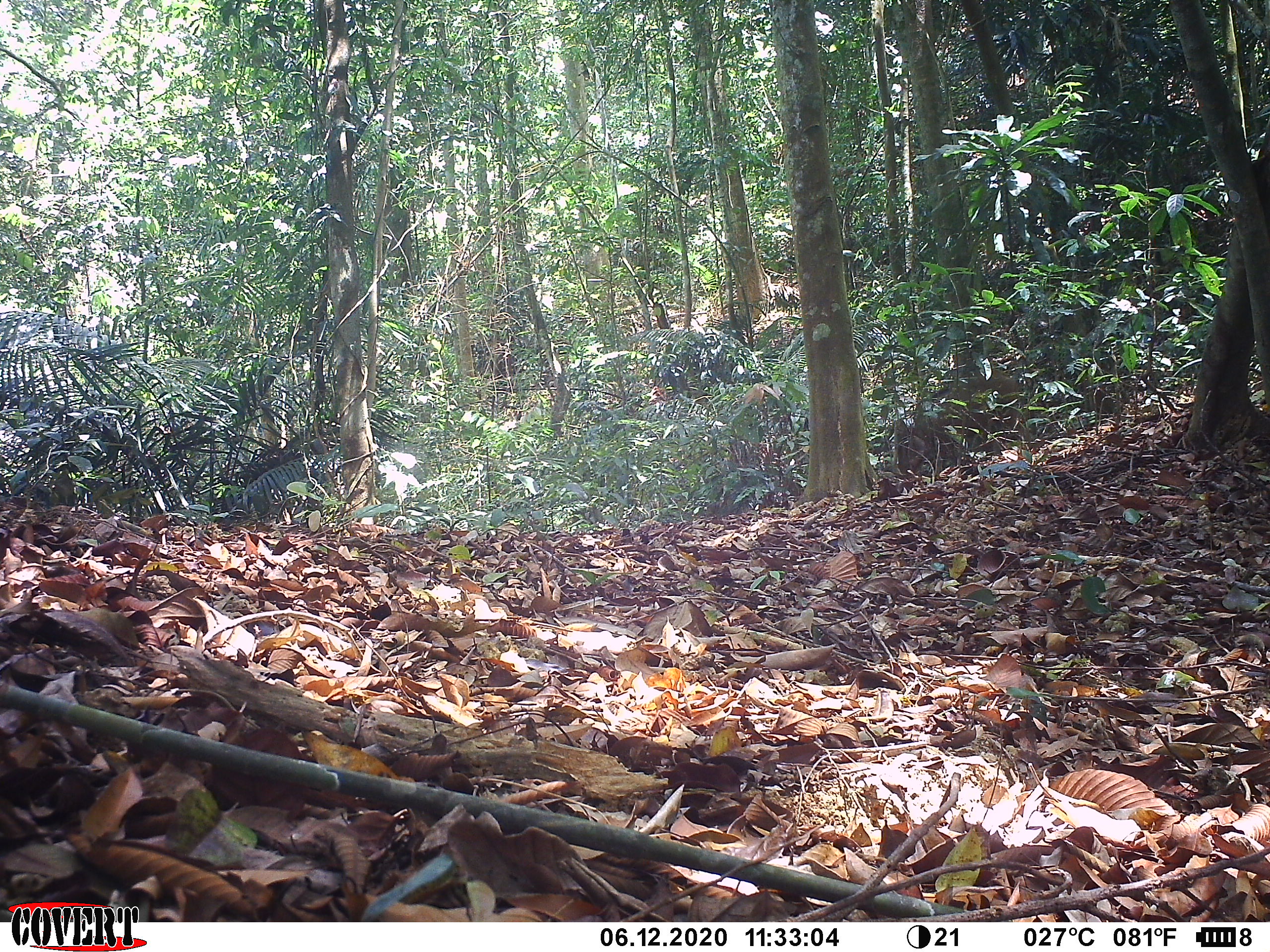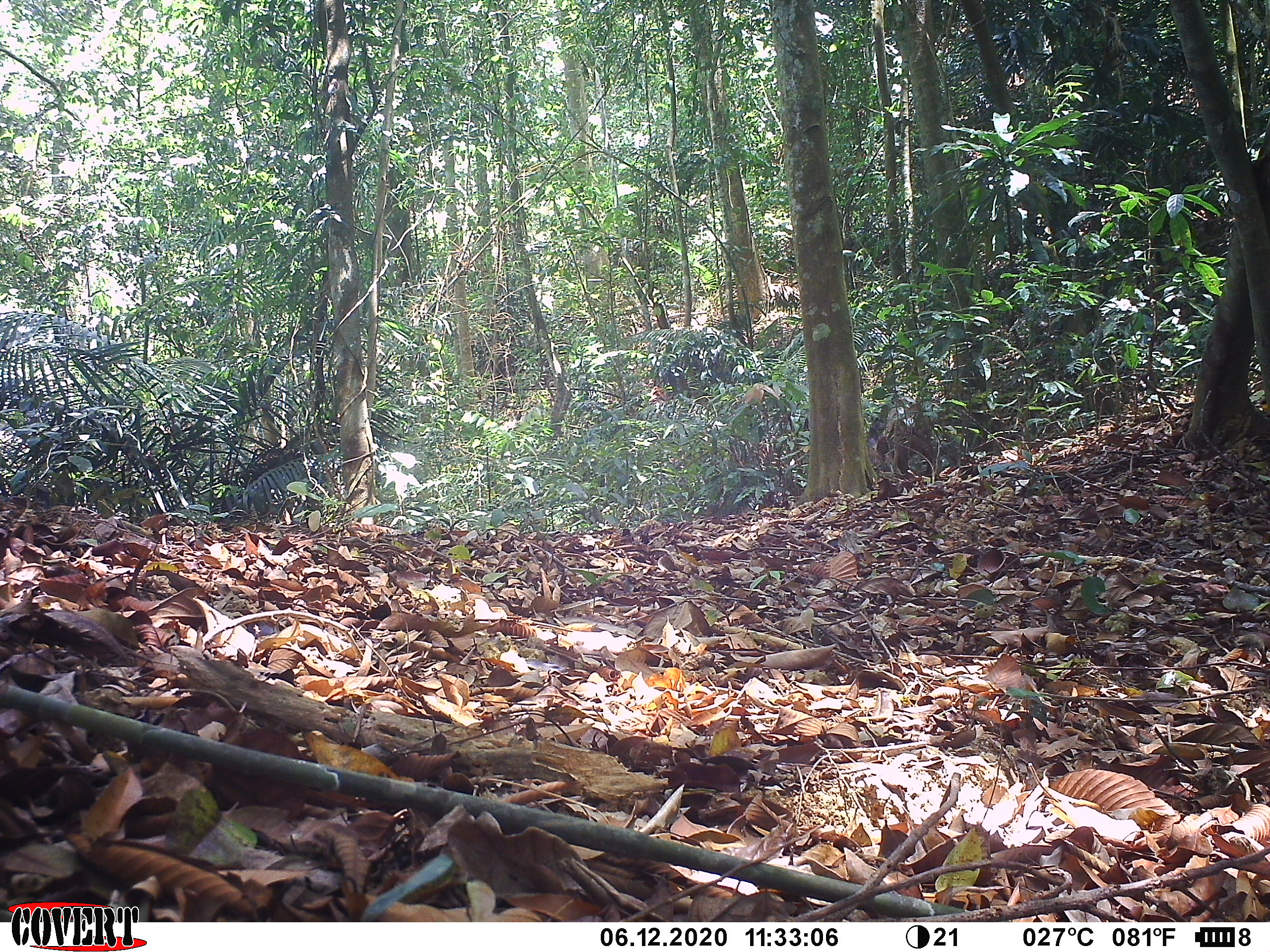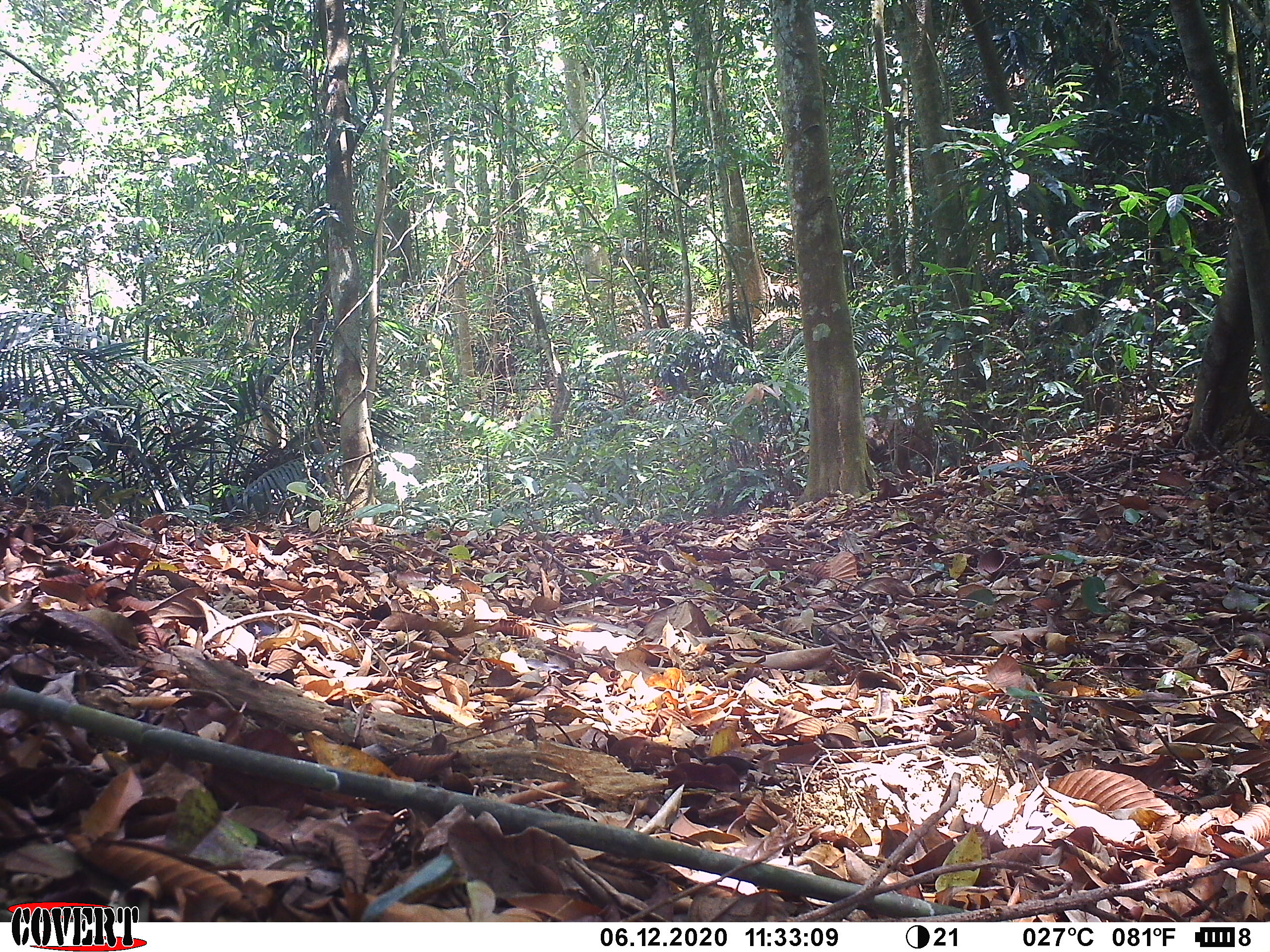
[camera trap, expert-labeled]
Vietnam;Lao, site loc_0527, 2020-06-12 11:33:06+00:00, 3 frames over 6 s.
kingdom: Animalia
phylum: Chordata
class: Mammalia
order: Artiodactyla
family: Suidae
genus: Sus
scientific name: Sus scrofa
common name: eurasian wild pig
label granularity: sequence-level